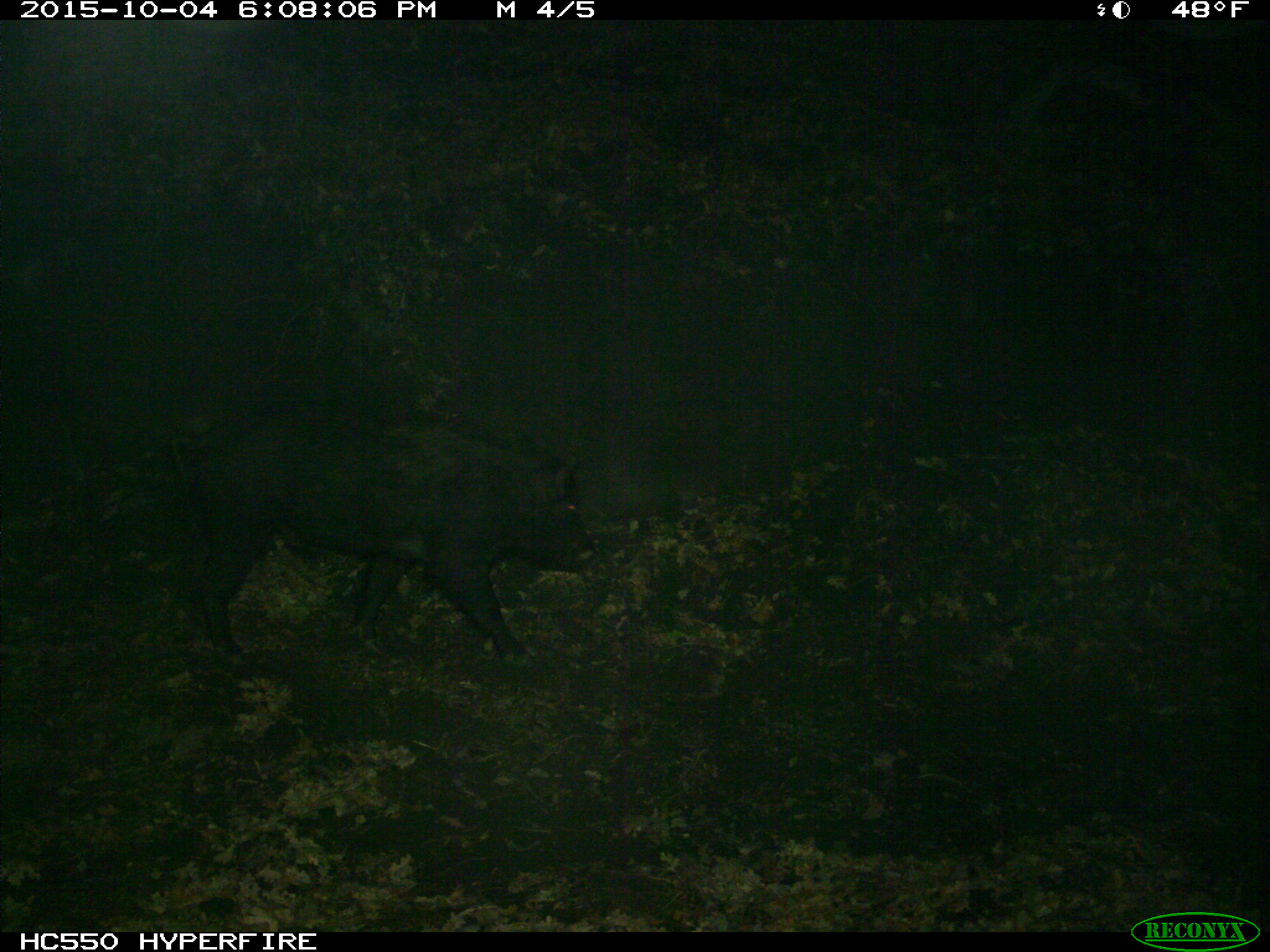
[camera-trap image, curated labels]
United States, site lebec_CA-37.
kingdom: Animalia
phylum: Chordata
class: Mammalia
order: Artiodactyla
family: Suidae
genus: Sus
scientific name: Sus scrofa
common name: wild boar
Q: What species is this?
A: Sus scrofa (wild boar).